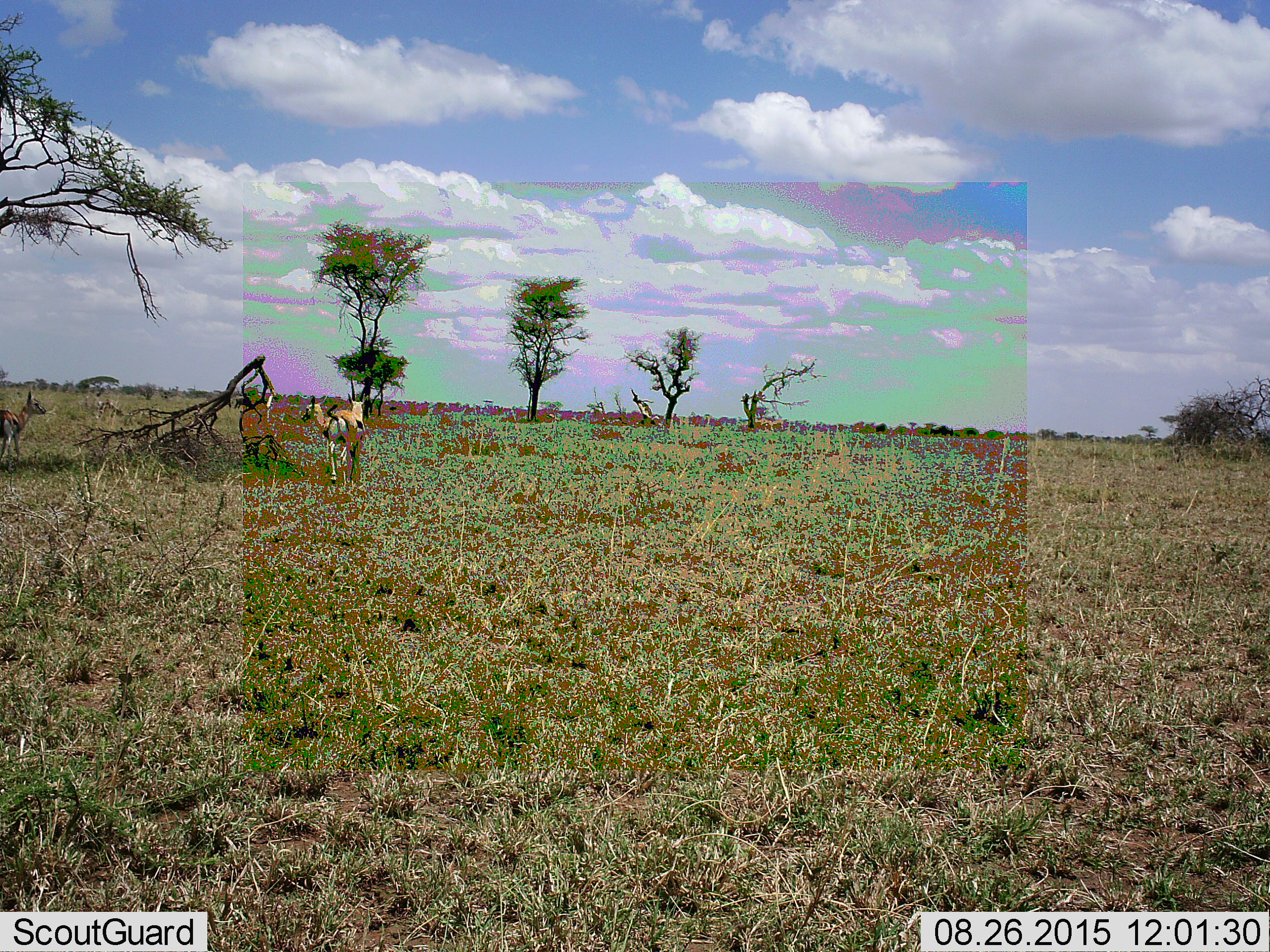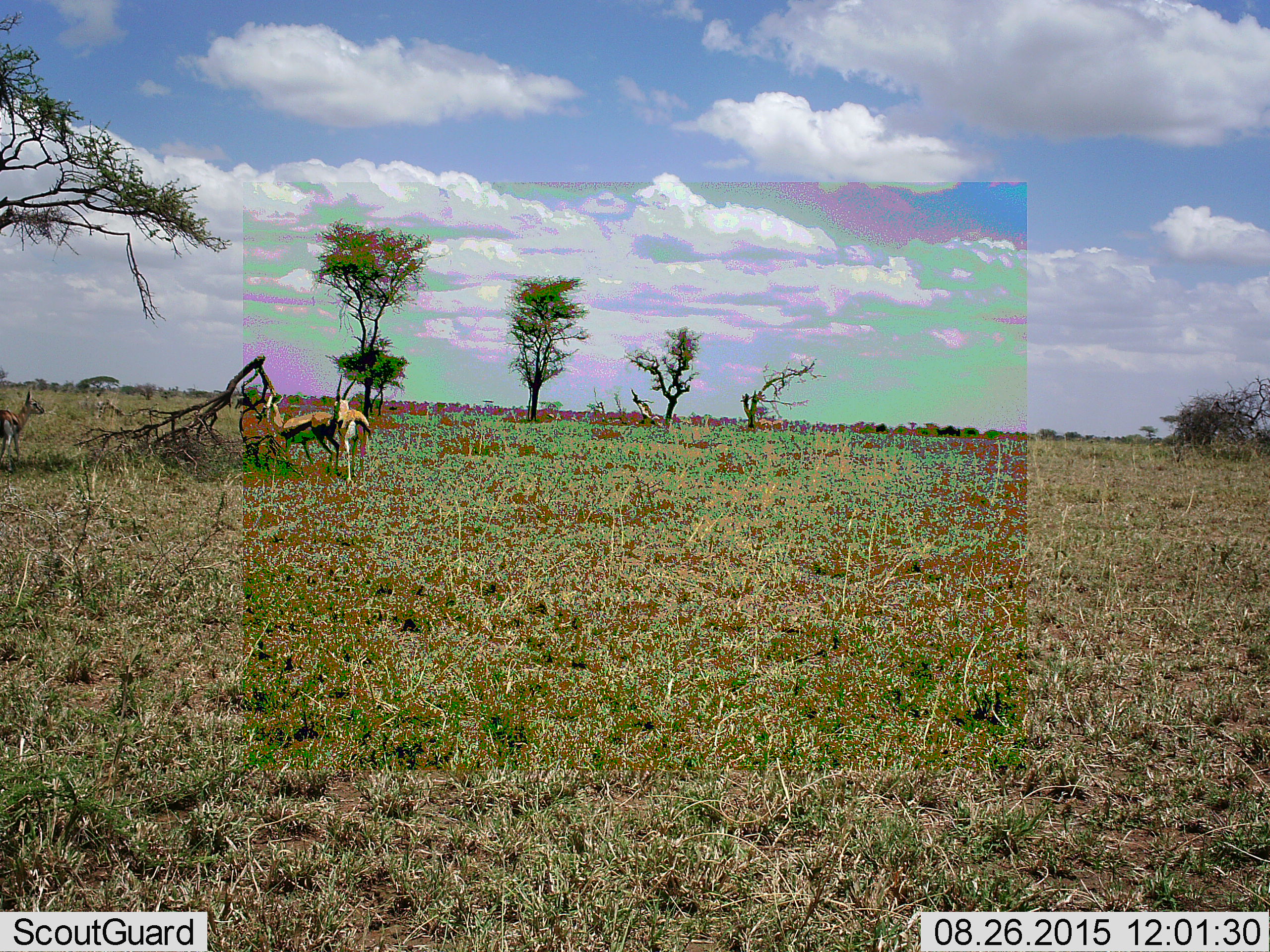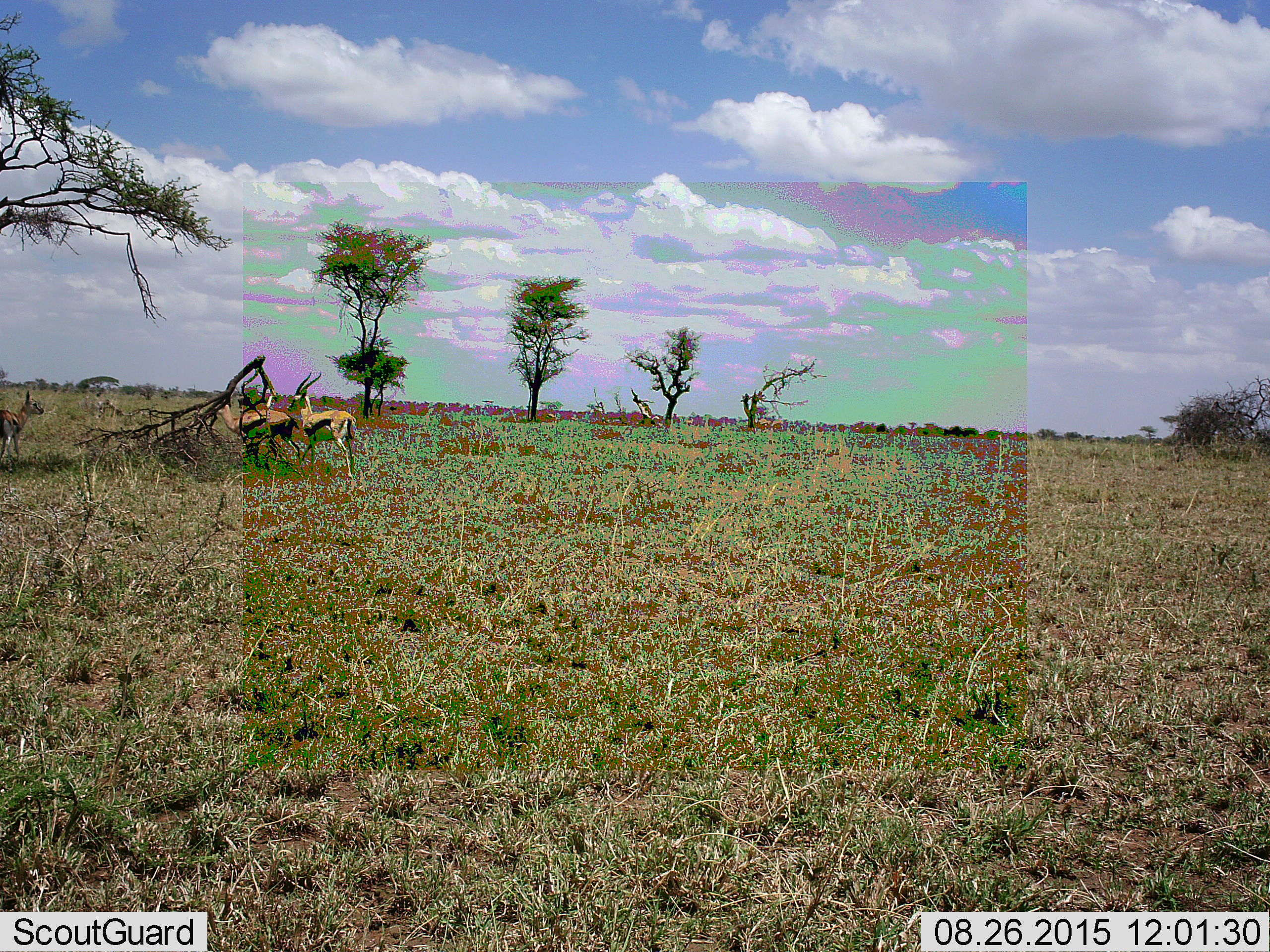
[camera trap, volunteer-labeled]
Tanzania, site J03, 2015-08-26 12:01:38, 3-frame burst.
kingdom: Animalia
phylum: Chordata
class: Mammalia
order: Artiodactyla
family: Bovidae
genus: Eudorcas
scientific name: Eudorcas thomsonii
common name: thomson's gazelle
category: gazellethomsons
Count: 3.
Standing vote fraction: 60%.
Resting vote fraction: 0%.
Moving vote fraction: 80%.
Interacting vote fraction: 20%.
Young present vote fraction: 20%.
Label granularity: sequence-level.